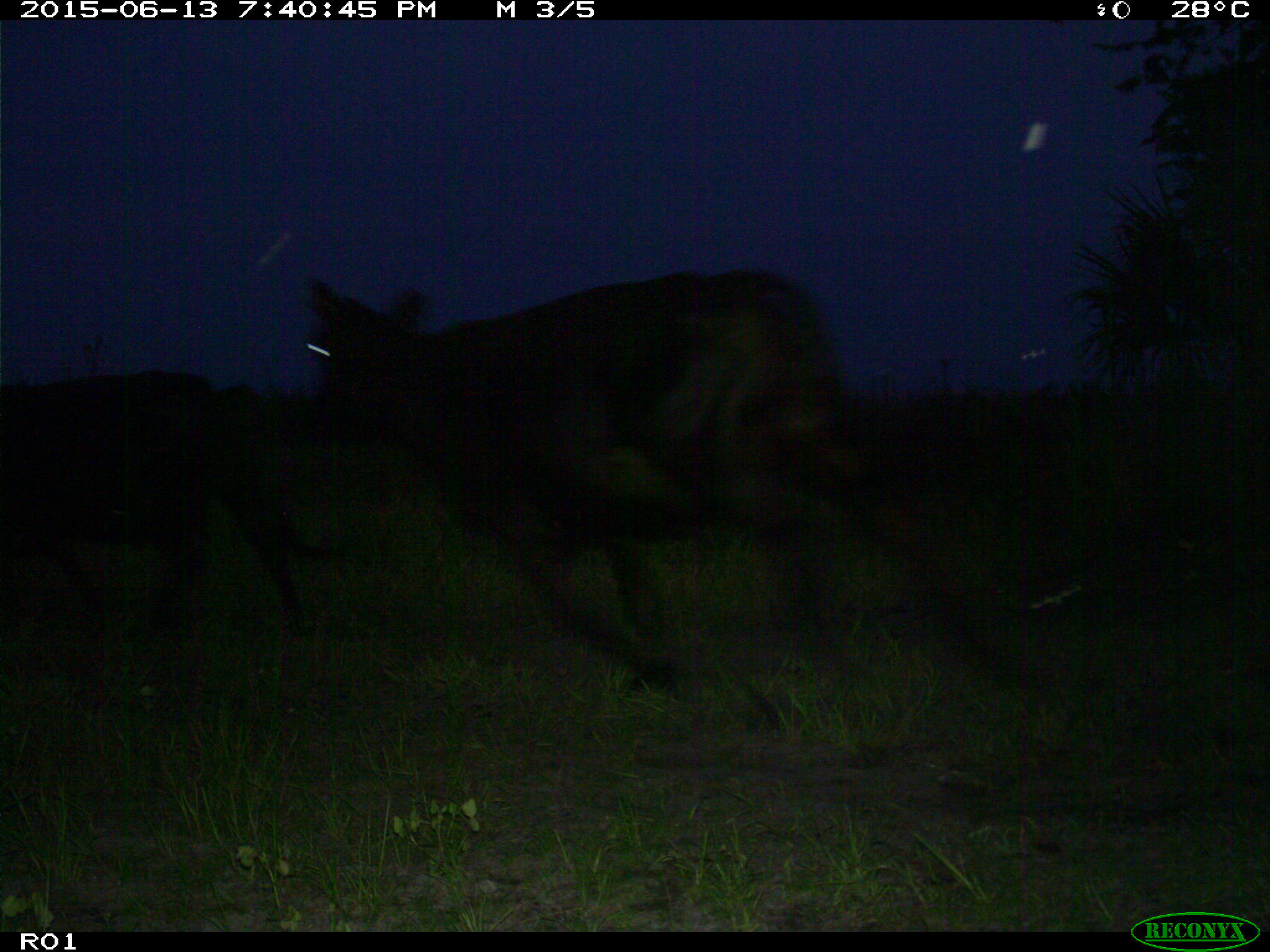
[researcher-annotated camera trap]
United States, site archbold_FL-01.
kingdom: Animalia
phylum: Chordata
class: Mammalia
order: Artiodactyla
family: Bovidae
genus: Bos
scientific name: Bos taurus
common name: domestic cow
Bos taurus (domestic cow).